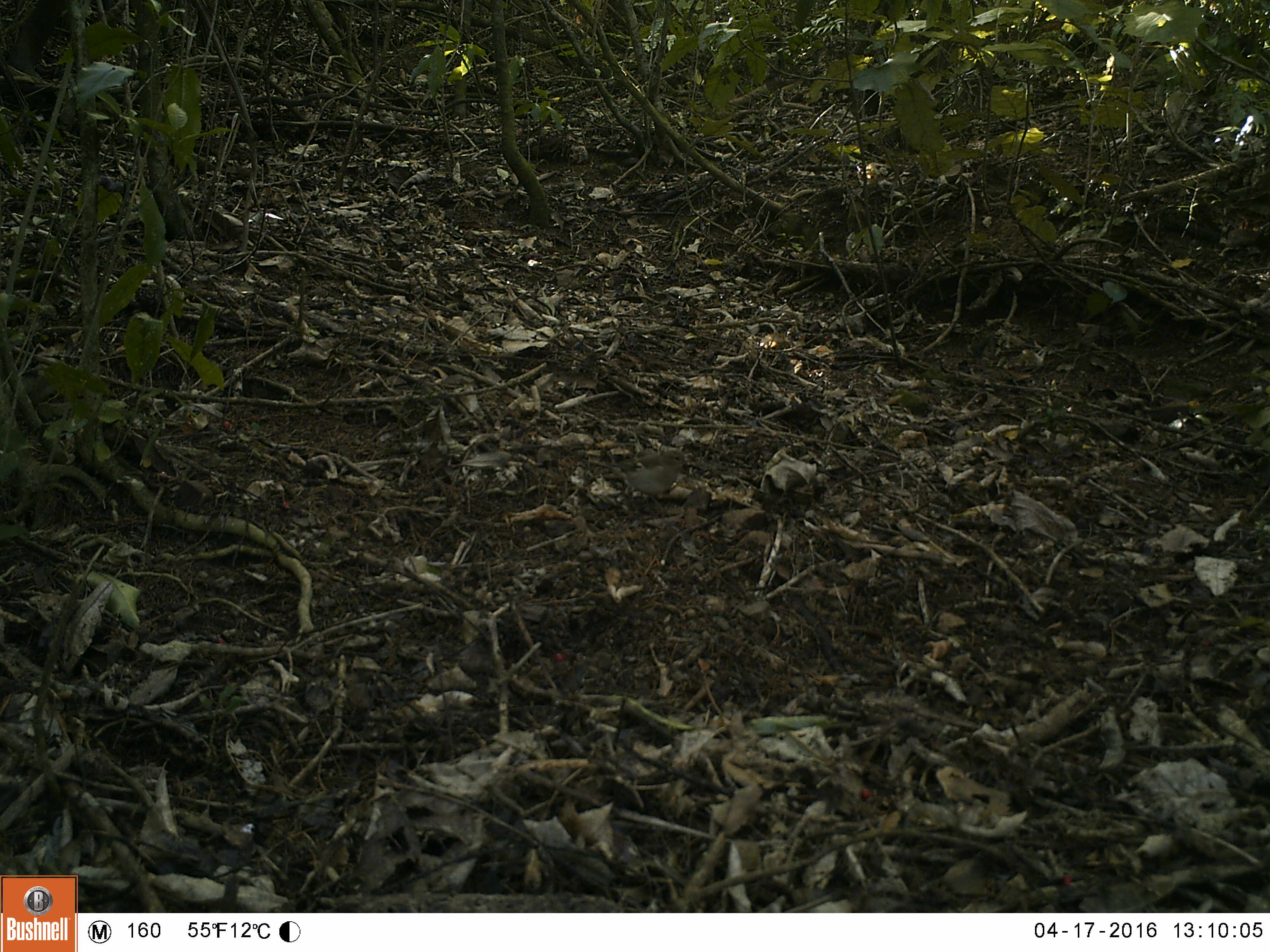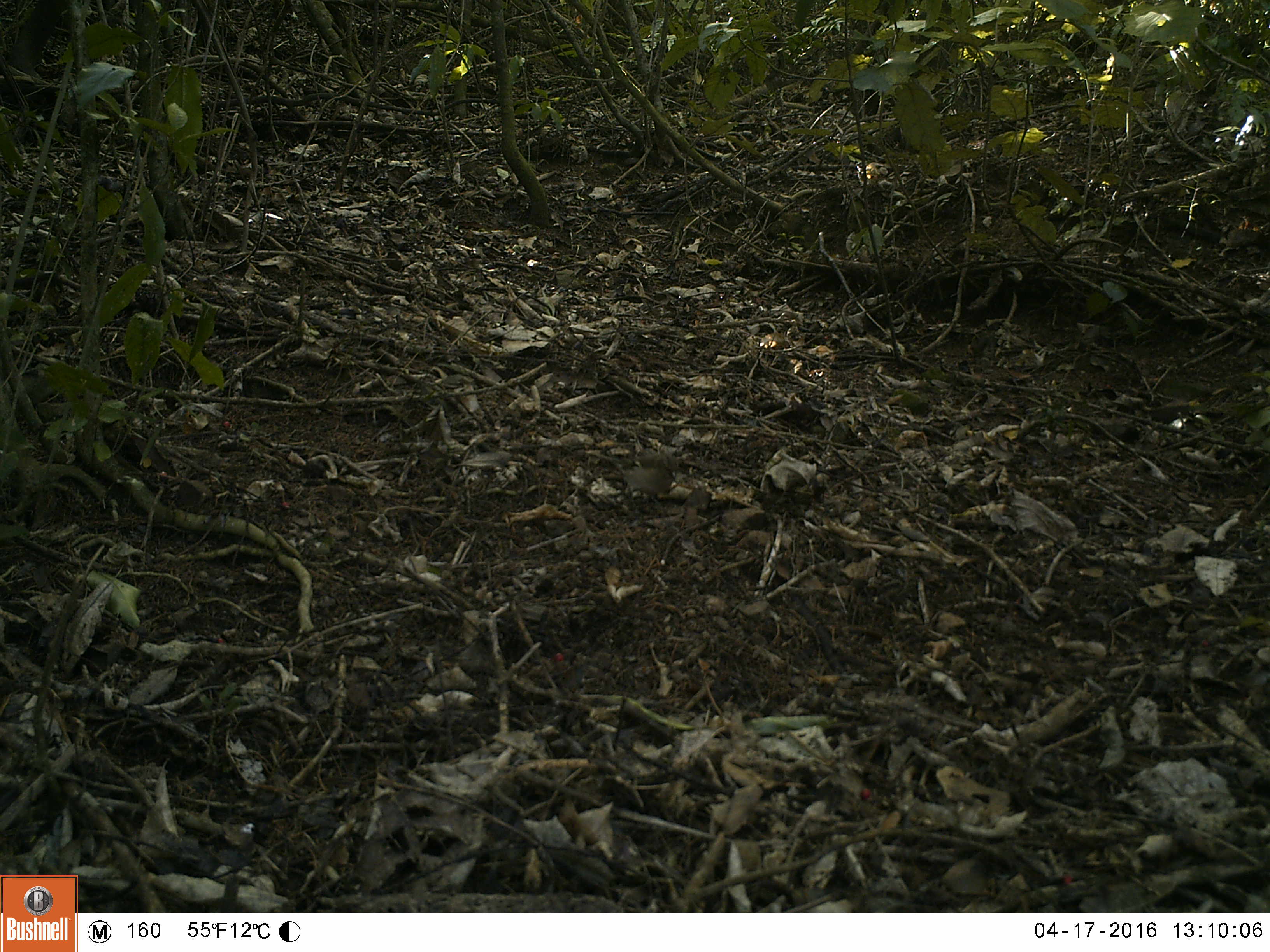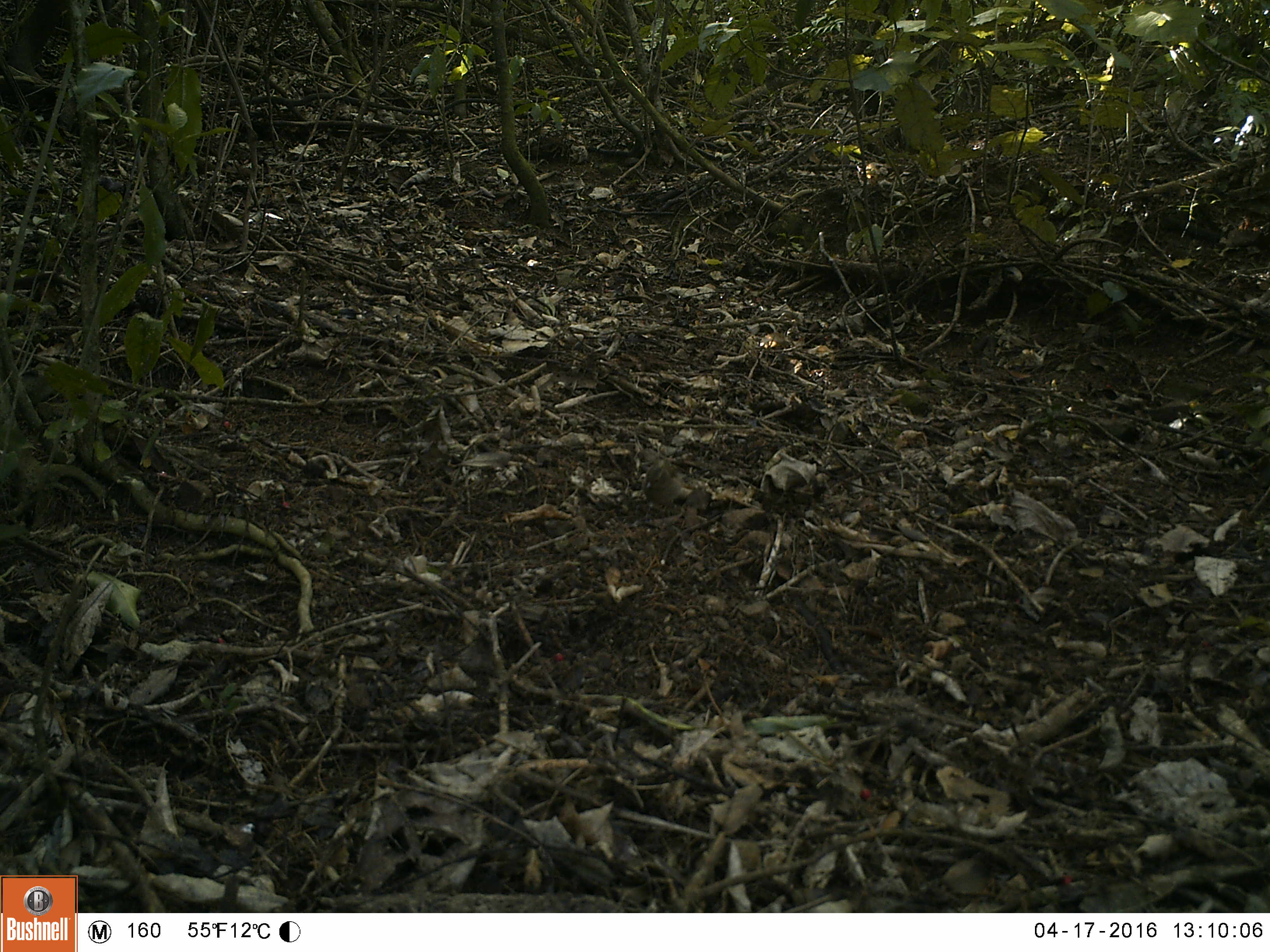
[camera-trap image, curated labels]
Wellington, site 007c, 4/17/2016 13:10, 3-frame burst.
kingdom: Animalia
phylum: Chordata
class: Aves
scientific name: Aves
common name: bird